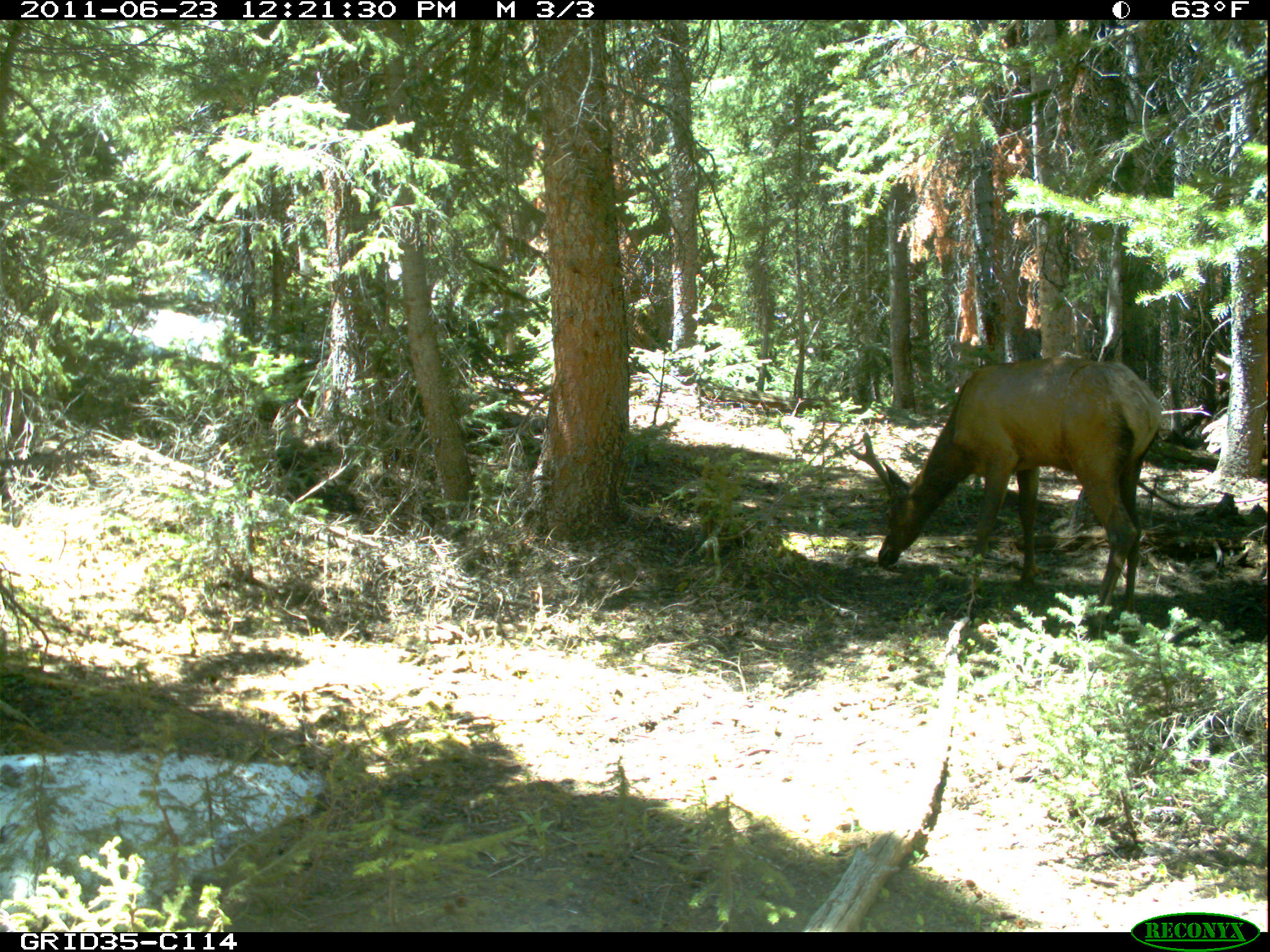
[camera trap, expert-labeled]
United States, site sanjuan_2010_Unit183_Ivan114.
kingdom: Animalia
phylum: Chordata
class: Mammalia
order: Artiodactyla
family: Cervidae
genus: Cervus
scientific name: Cervus elaphus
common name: red deer